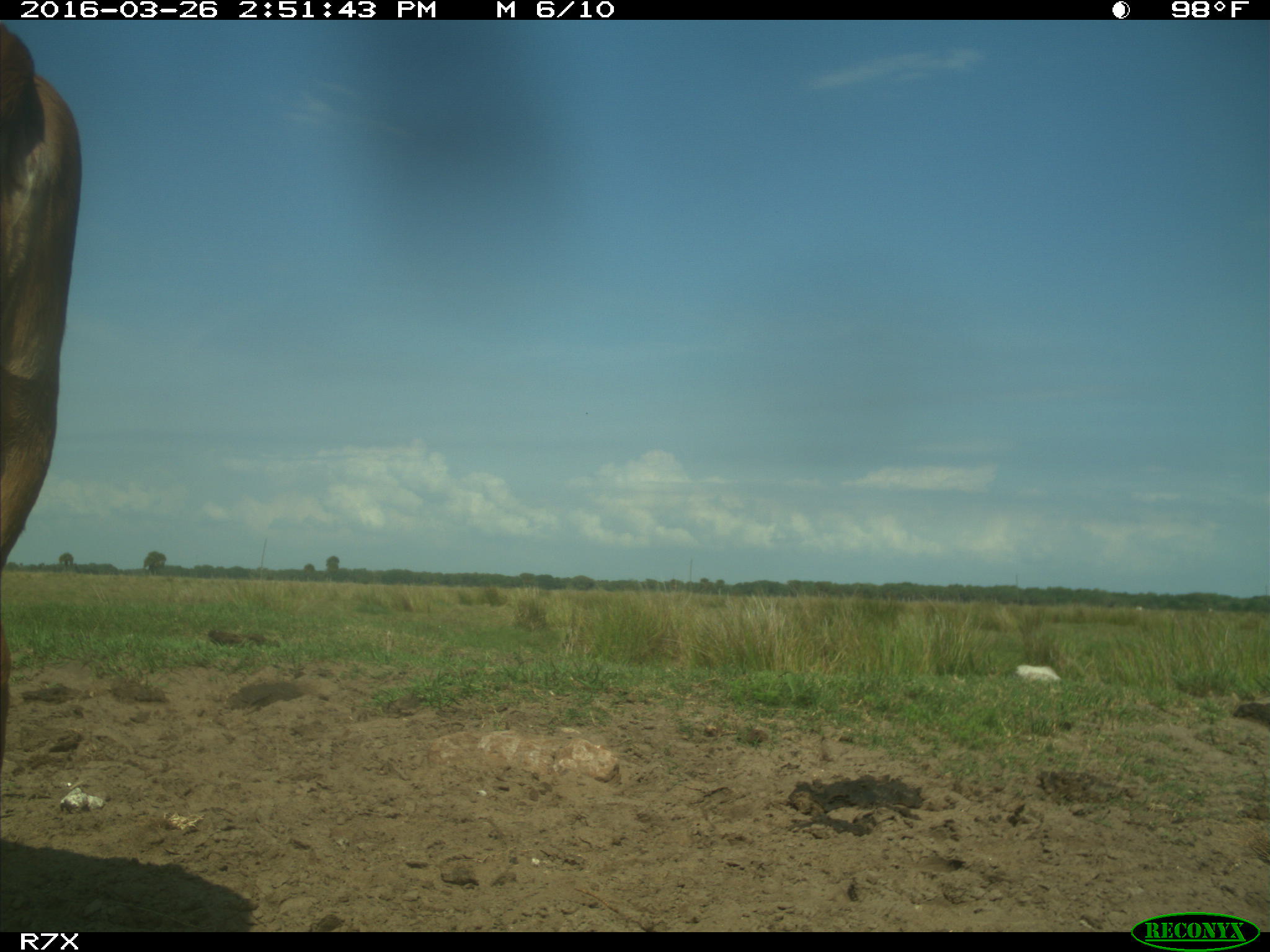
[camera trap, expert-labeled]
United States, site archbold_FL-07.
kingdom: Animalia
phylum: Chordata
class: Mammalia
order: Artiodactyla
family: Bovidae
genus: Bos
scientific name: Bos taurus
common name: domestic cow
Bos taurus (domestic cow).